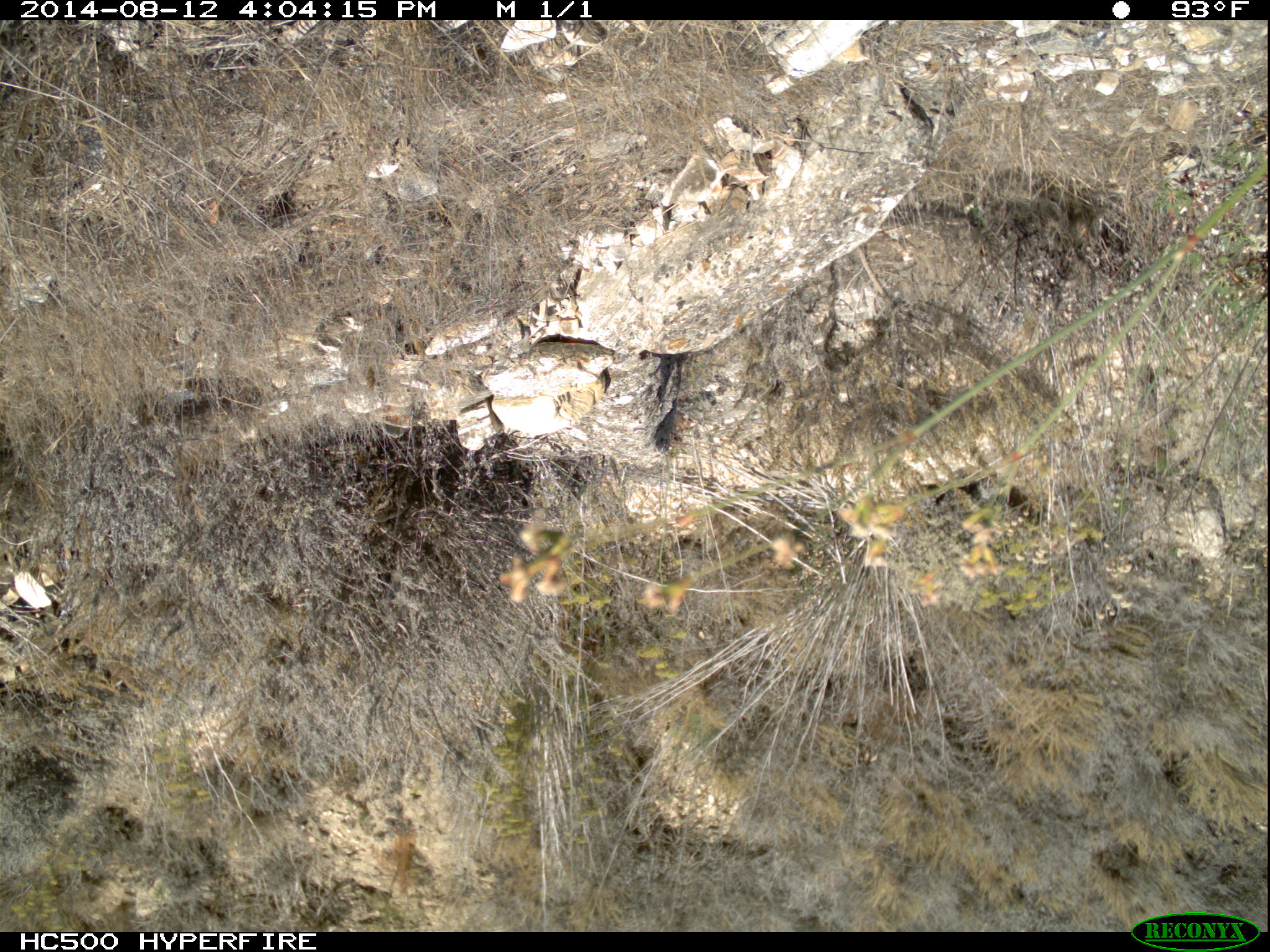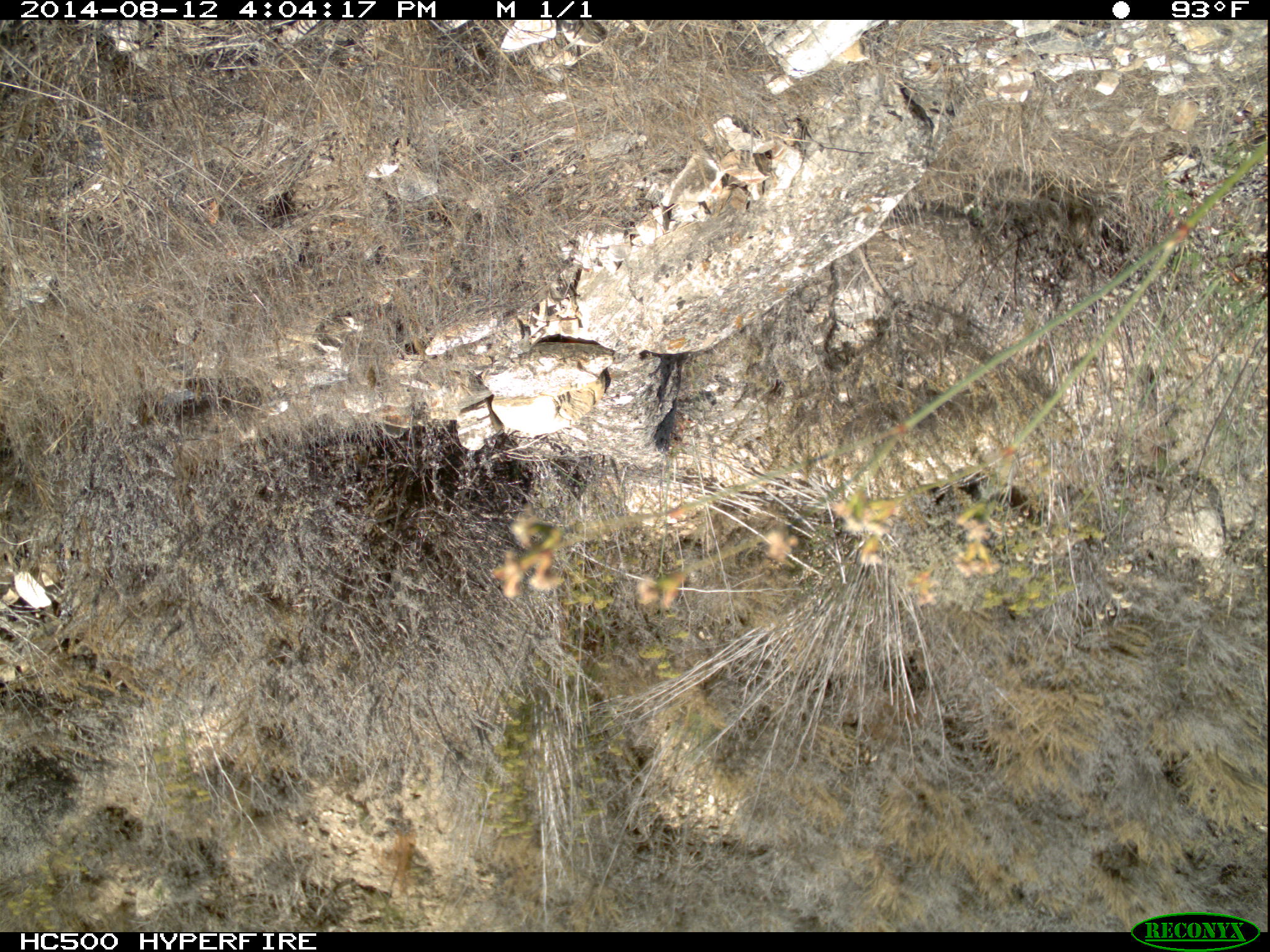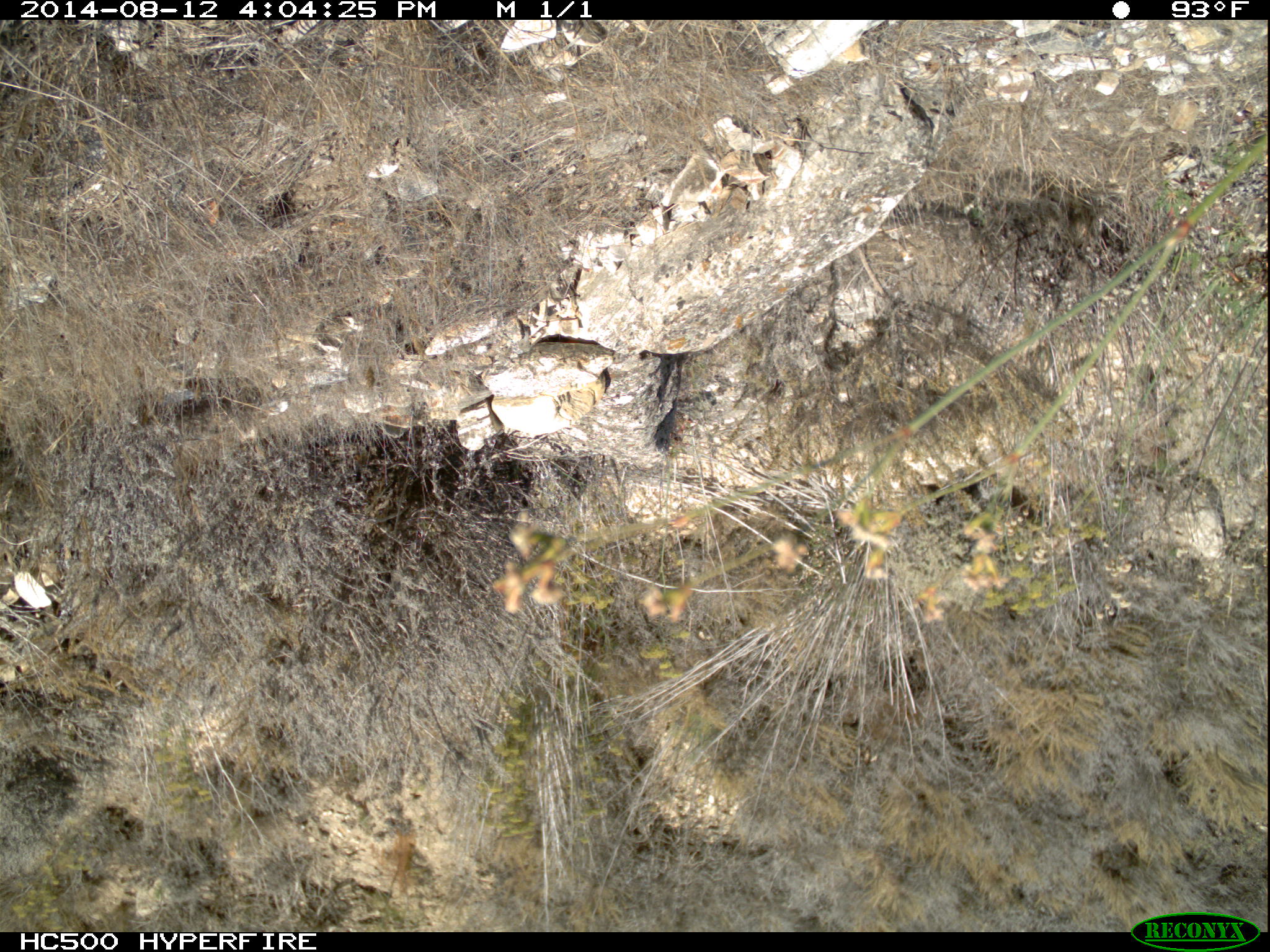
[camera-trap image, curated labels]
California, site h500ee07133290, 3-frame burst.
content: no animal present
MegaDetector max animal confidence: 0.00